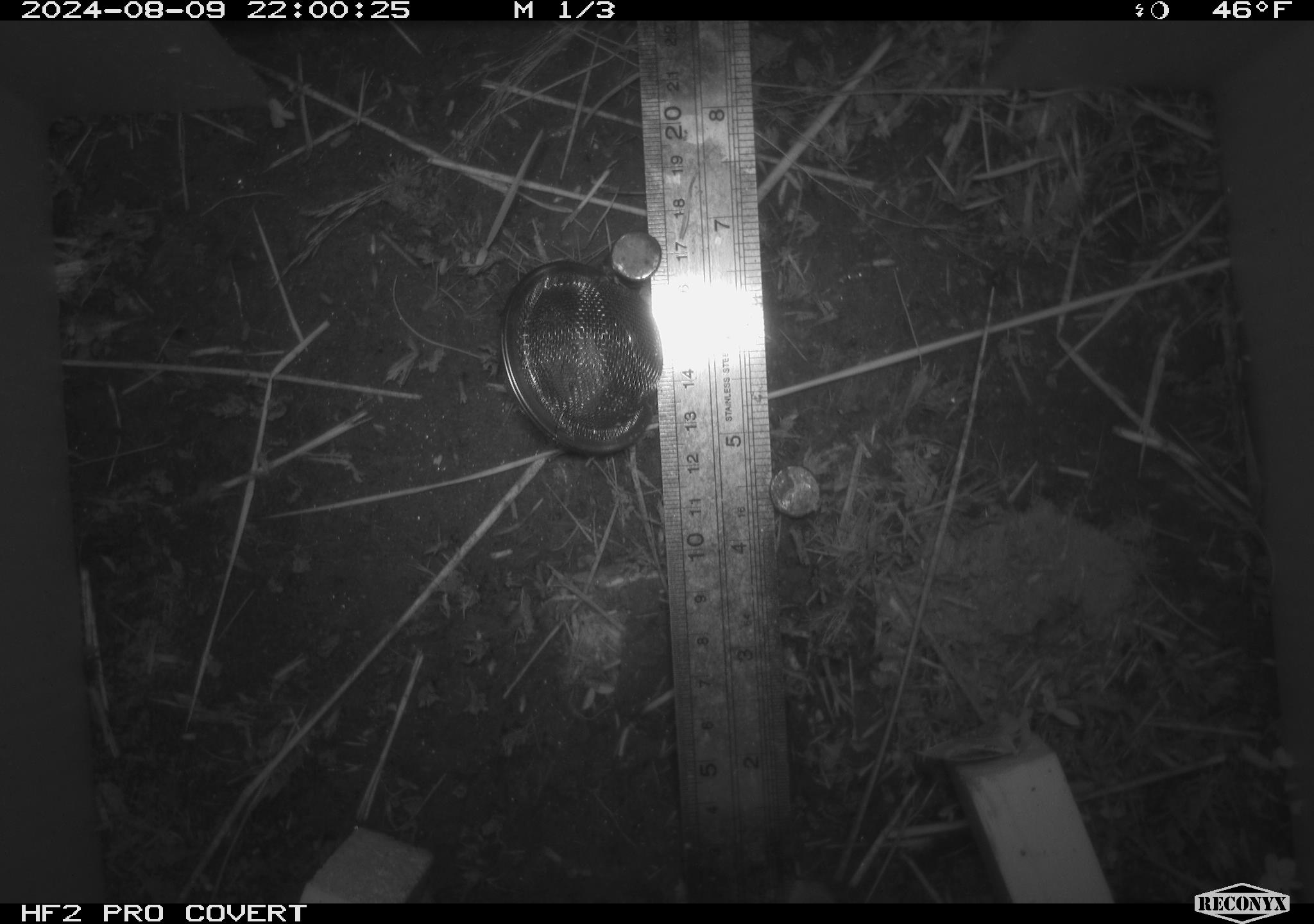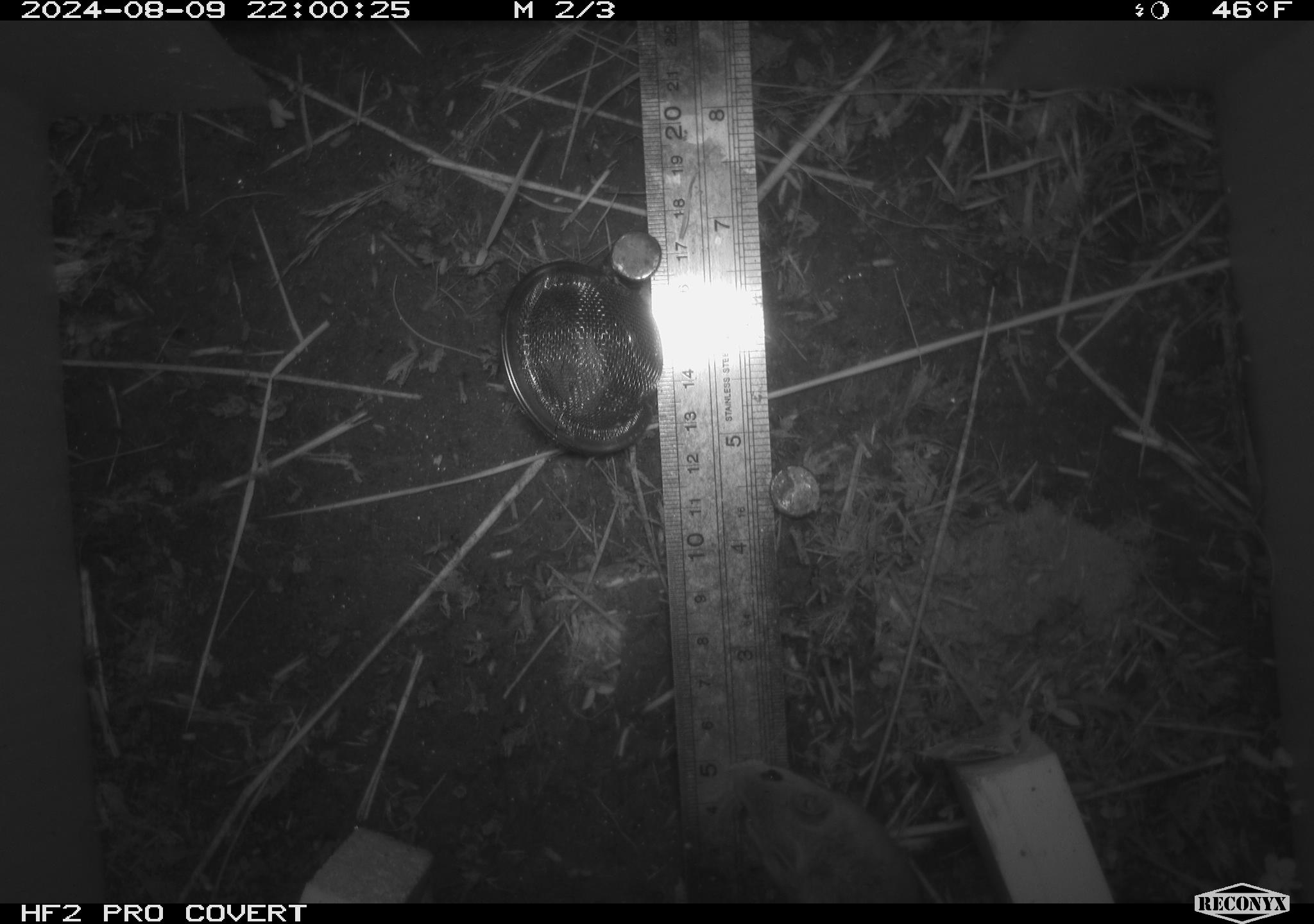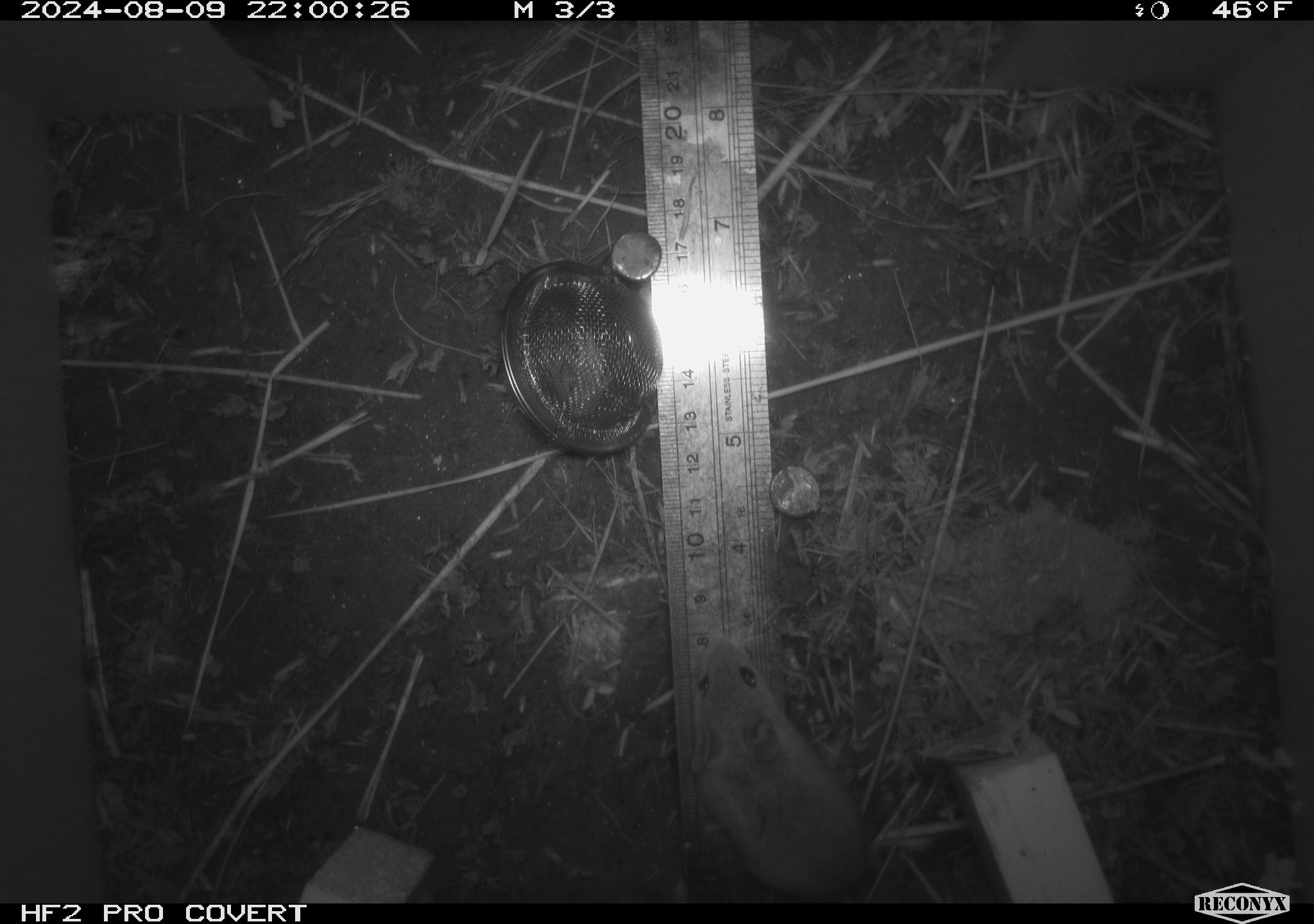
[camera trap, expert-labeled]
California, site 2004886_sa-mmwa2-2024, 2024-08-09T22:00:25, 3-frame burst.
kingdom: Animalia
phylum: Chordata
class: Mammalia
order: Rodentia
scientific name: Rodentia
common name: mouse species